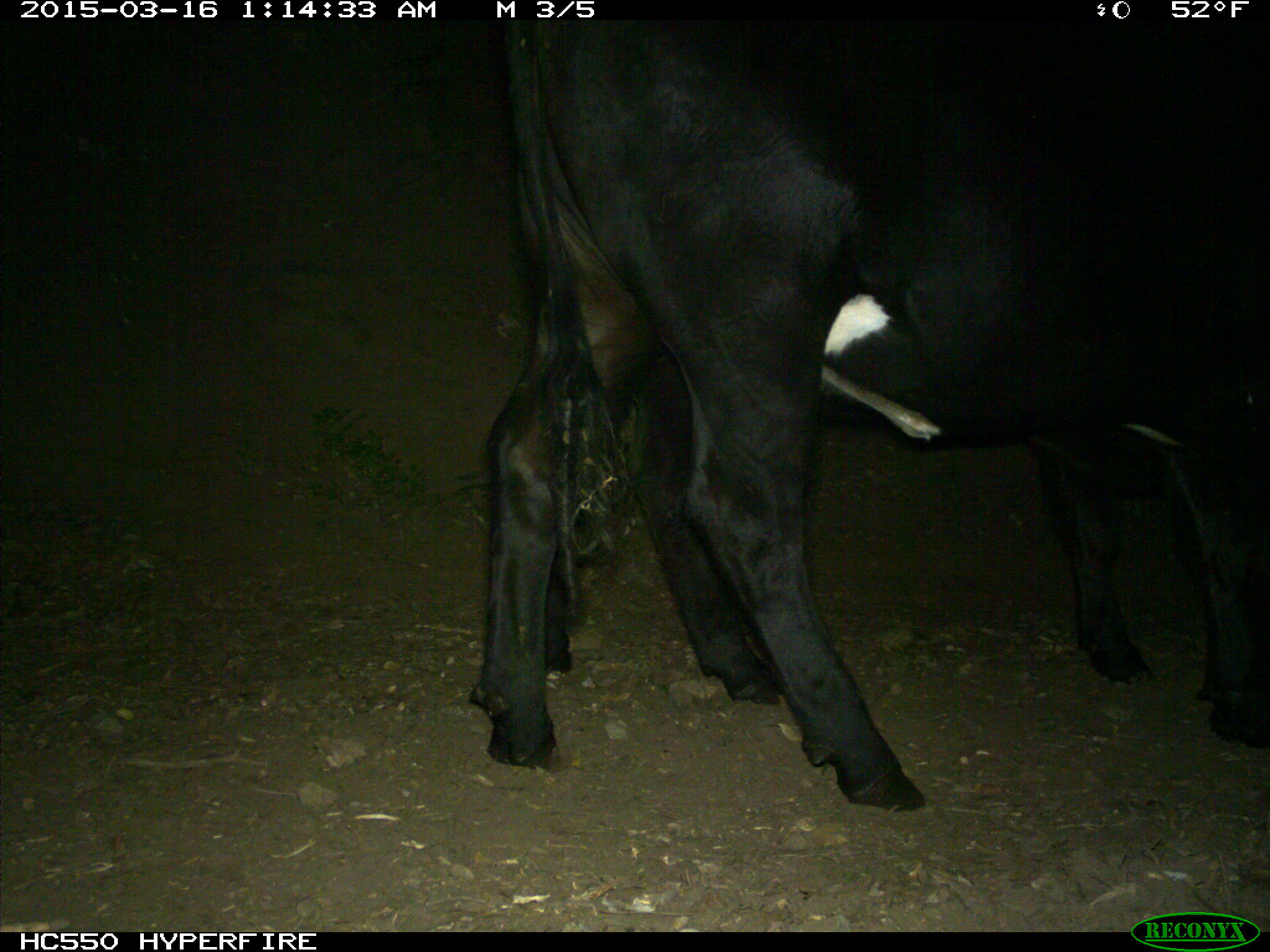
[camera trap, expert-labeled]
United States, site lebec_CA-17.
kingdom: Animalia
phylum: Chordata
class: Mammalia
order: Artiodactyla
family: Bovidae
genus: Bos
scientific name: Bos taurus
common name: domestic cow